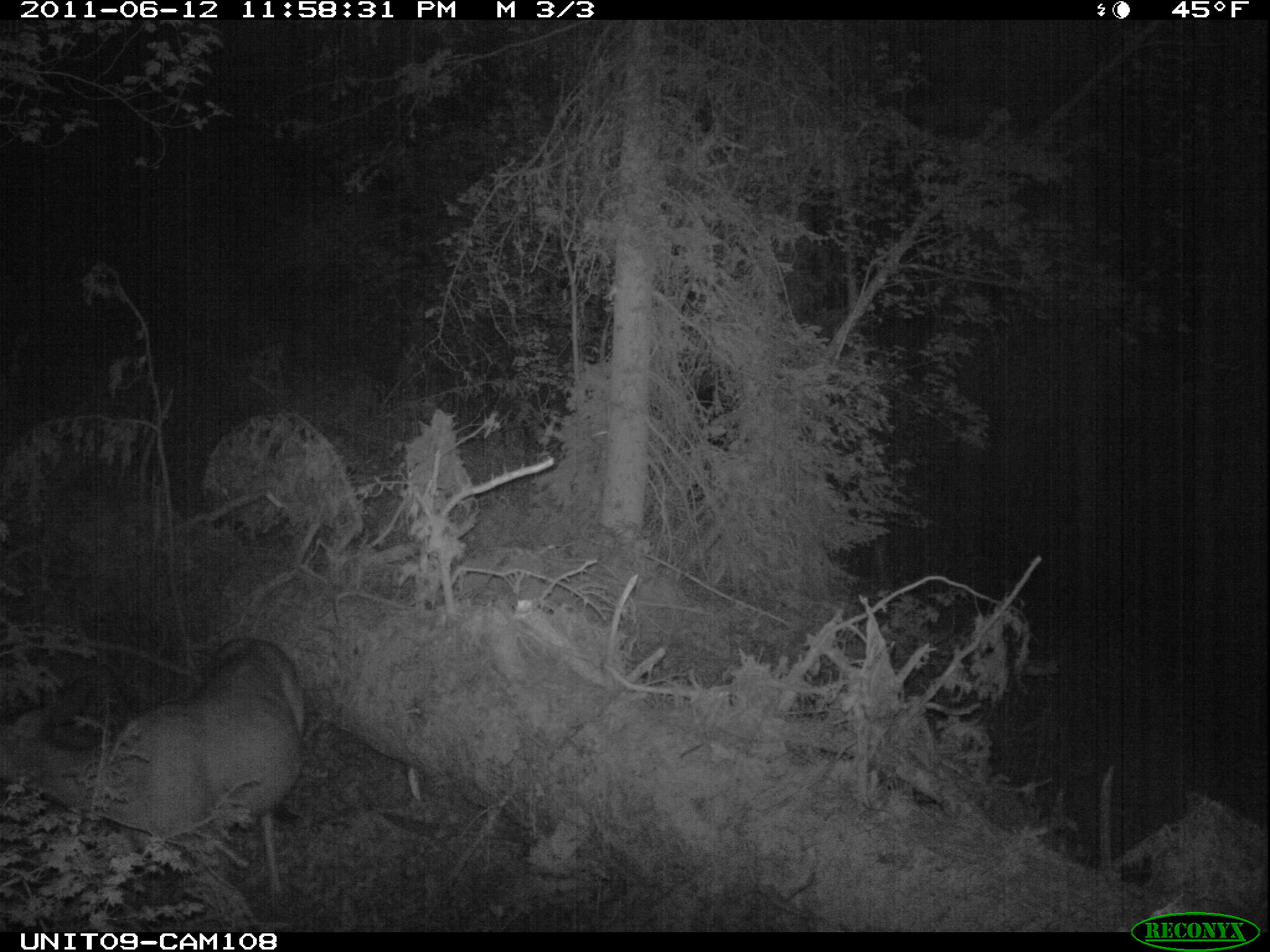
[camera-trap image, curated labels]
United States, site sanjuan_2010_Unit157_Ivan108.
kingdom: Animalia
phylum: Chordata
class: Mammalia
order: Artiodactyla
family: Cervidae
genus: Odocoileus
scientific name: Odocoileus hemionus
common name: mule deer